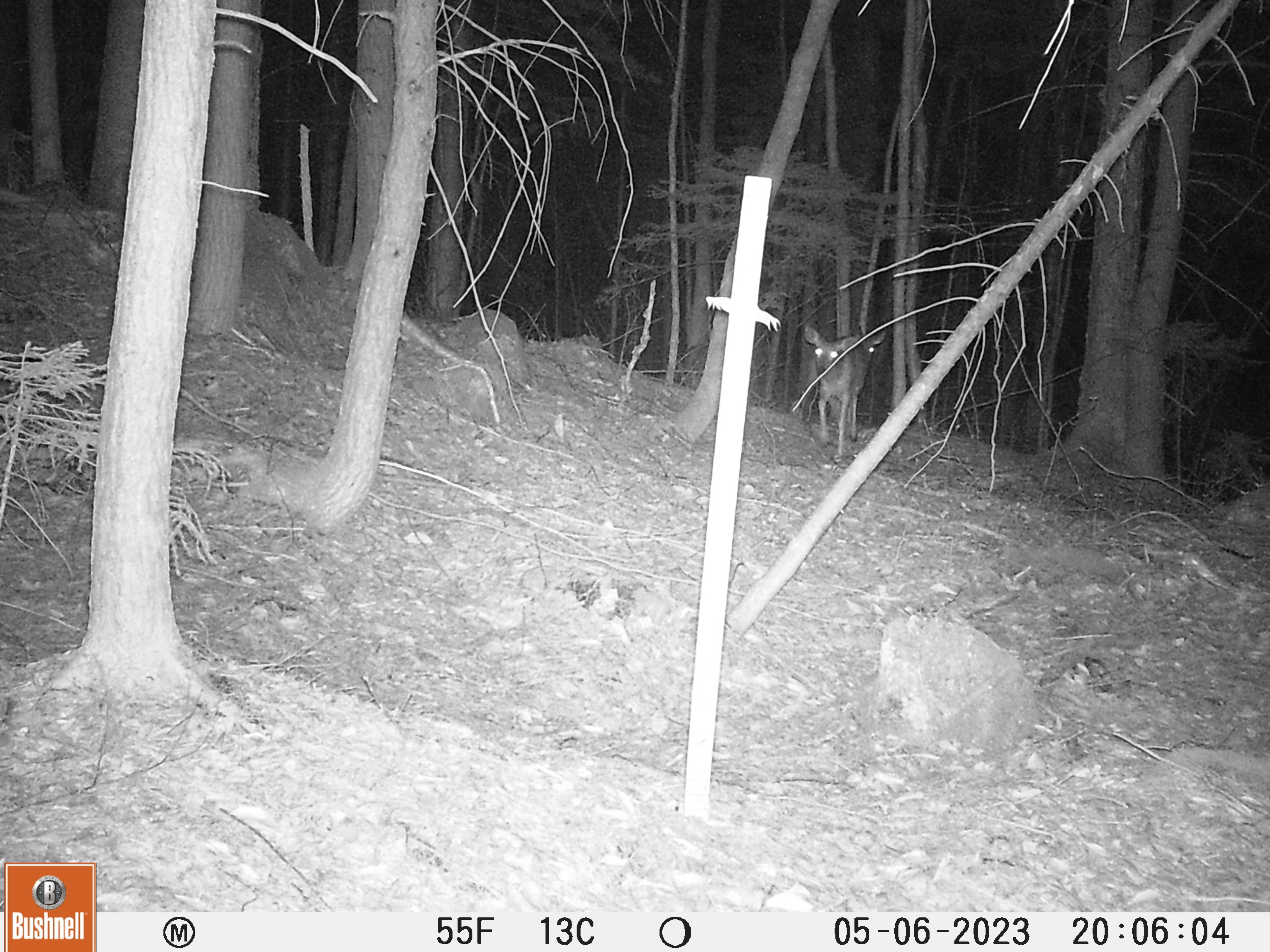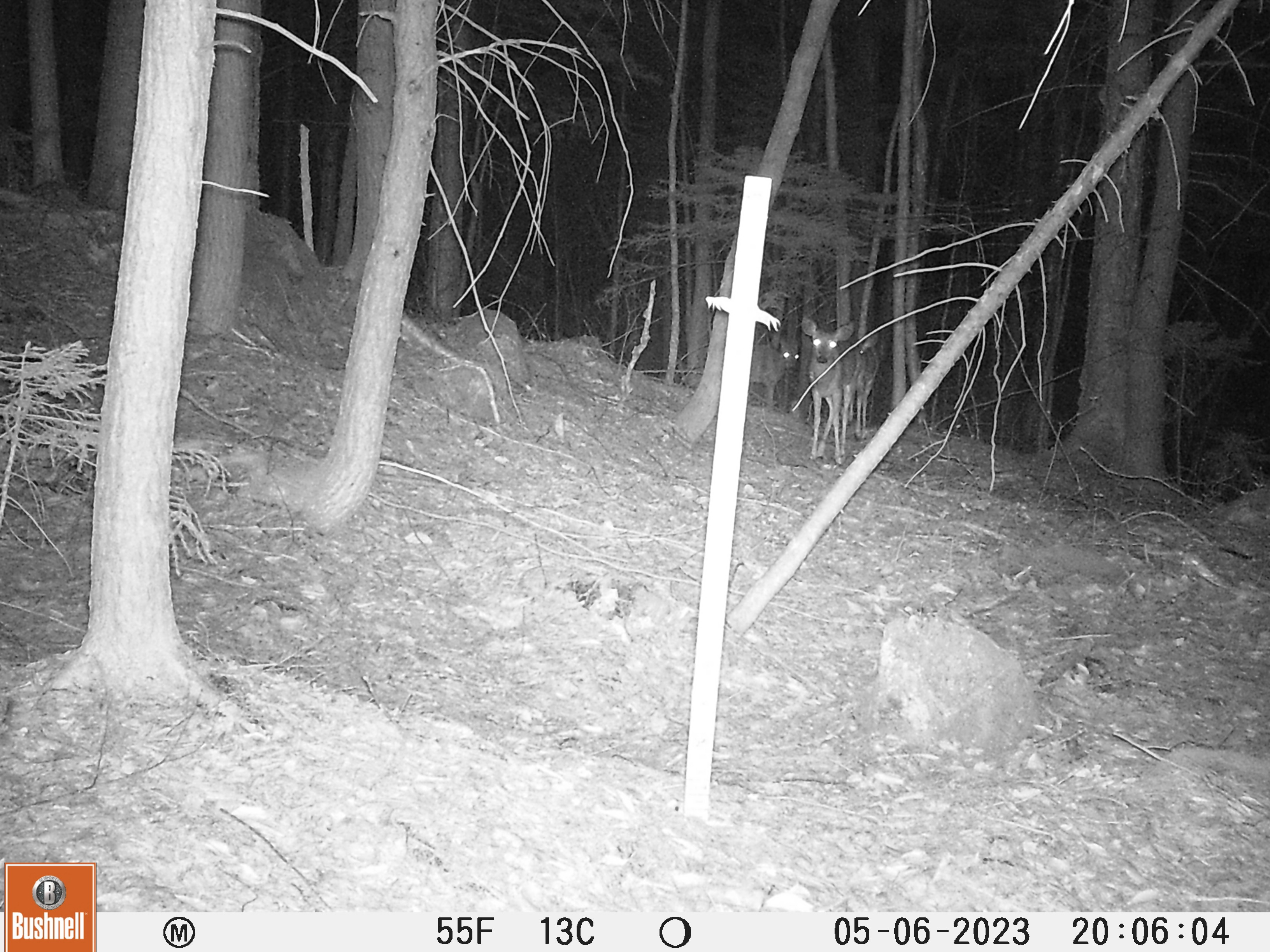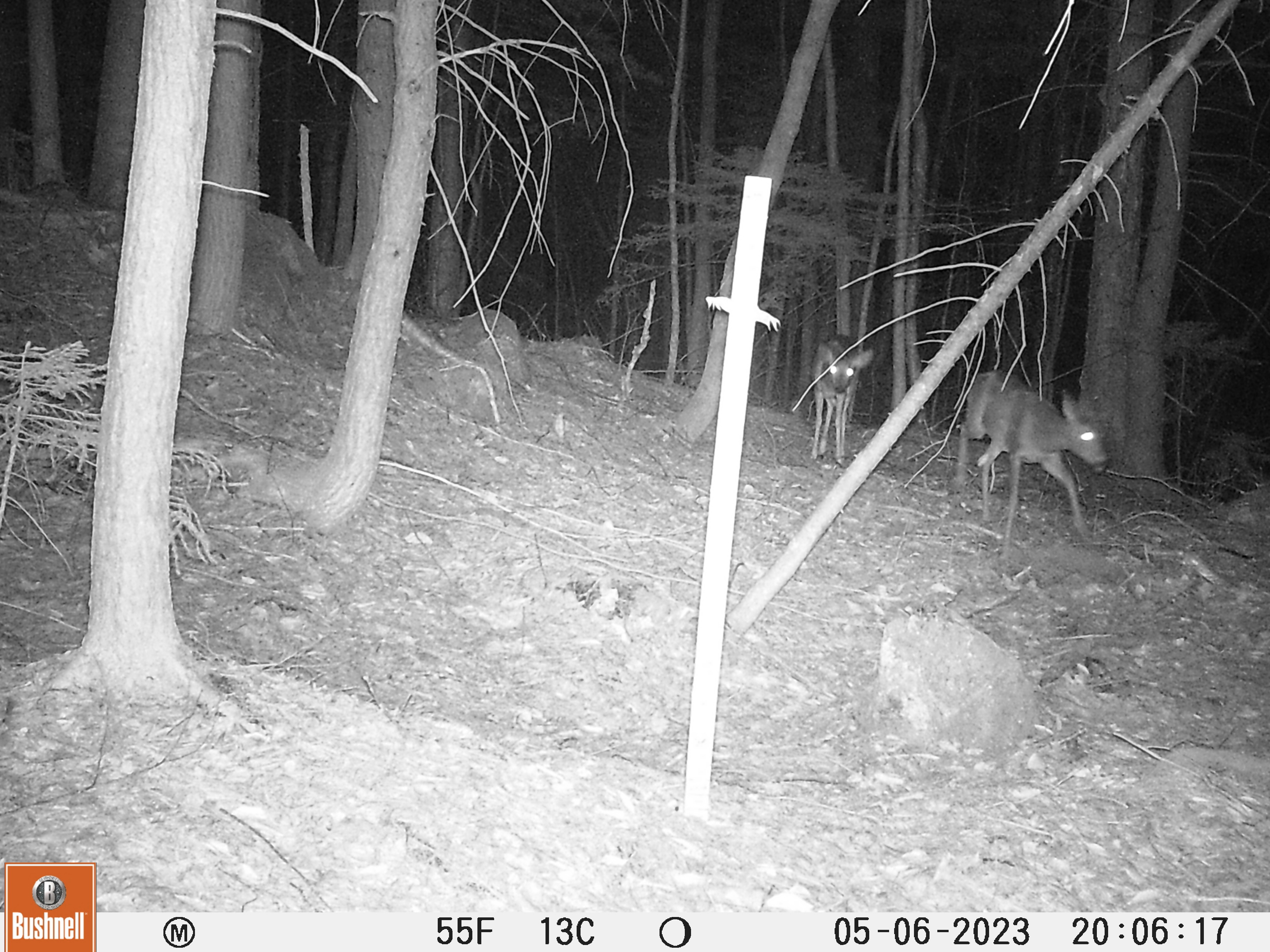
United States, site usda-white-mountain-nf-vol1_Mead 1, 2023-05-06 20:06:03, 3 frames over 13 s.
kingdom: Animalia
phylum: Chordata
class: Mammalia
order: Artiodactyla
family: Cervidae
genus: Odocoileus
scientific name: Odocoileus virginianus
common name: white-tailed deer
White-tailed deer (Odocoileus virginianus).